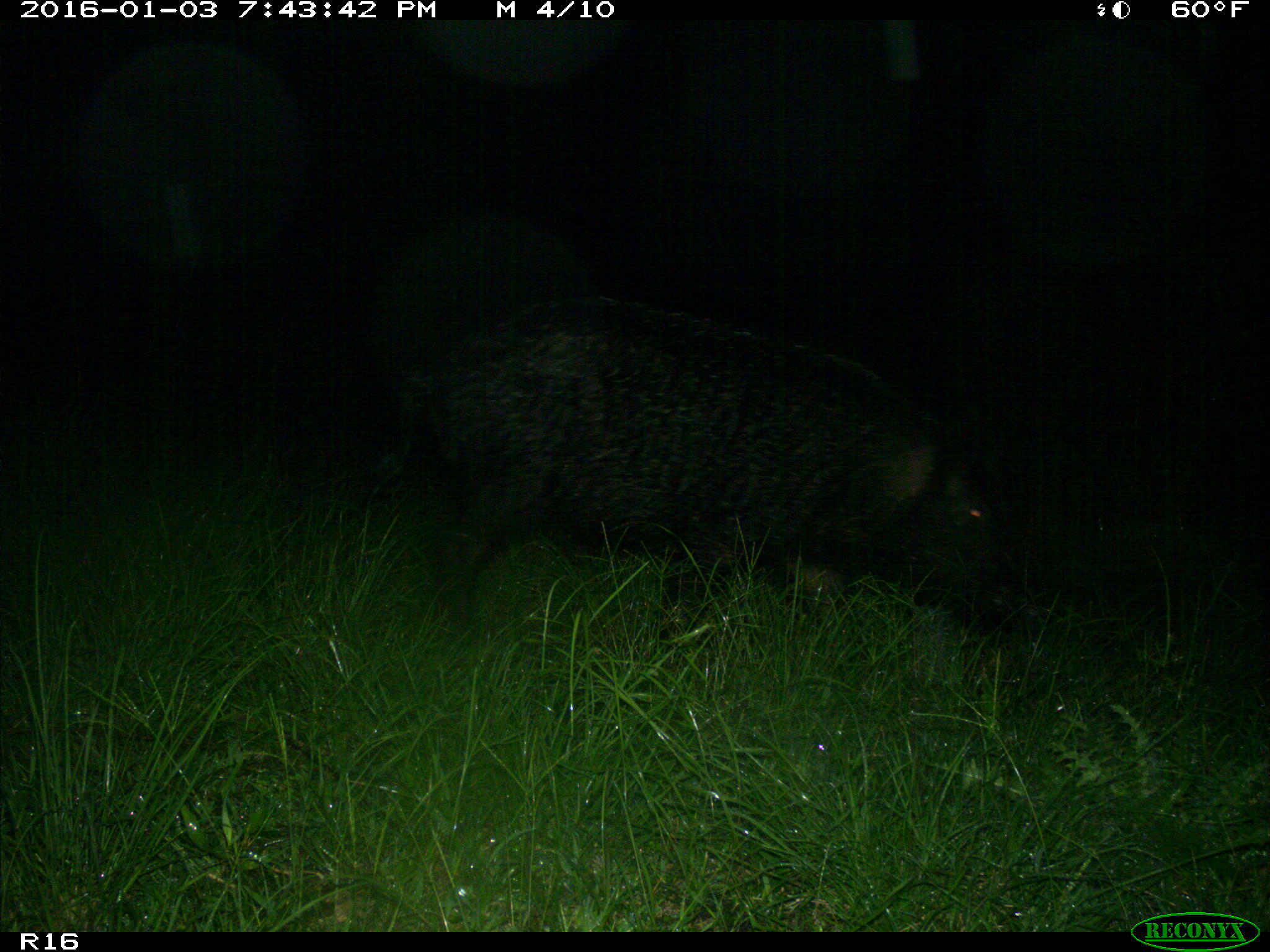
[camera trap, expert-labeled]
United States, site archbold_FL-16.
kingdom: Animalia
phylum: Chordata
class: Mammalia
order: Artiodactyla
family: Suidae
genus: Sus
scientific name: Sus scrofa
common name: wild boar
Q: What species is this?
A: Sus scrofa (wild boar).